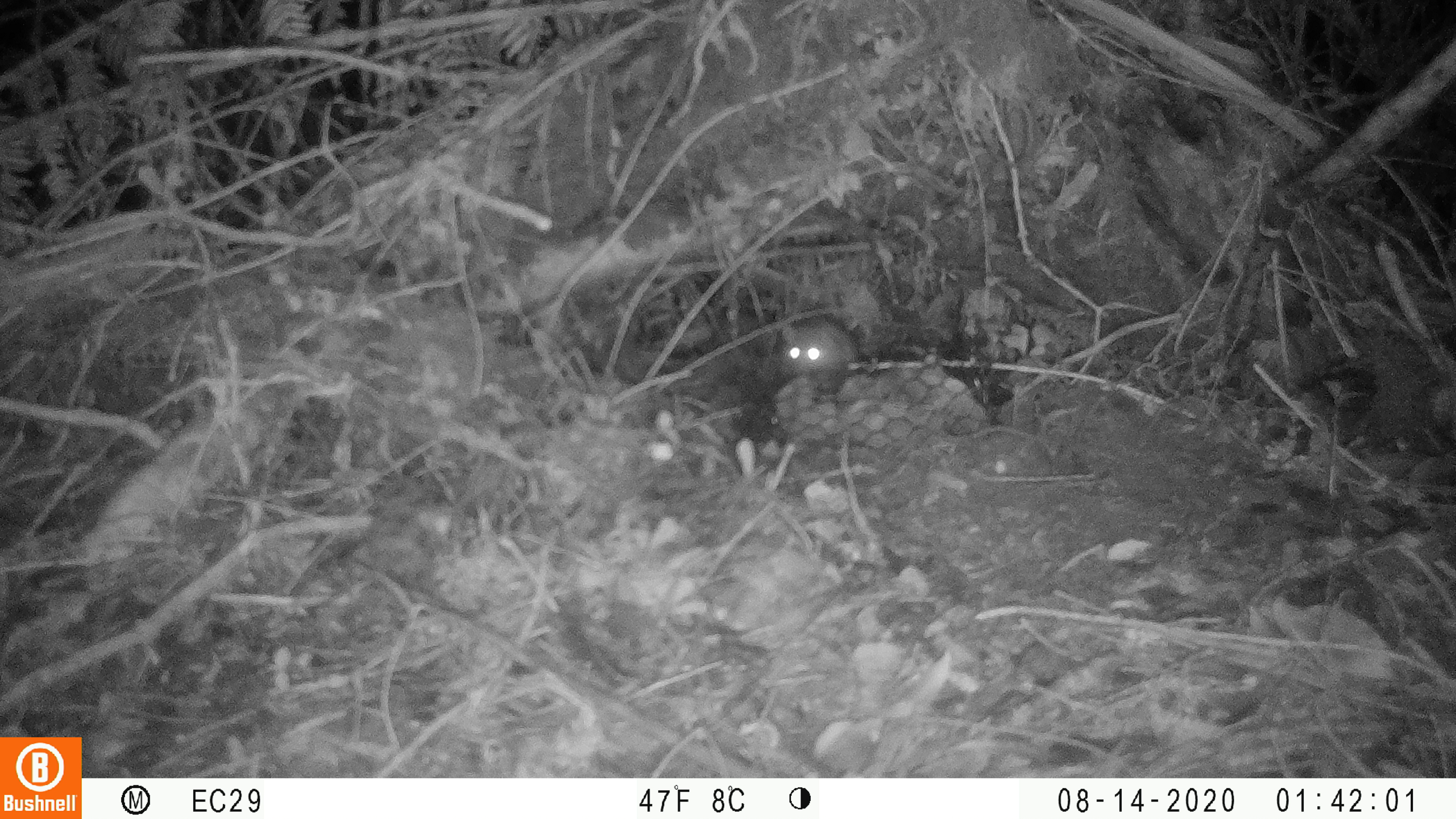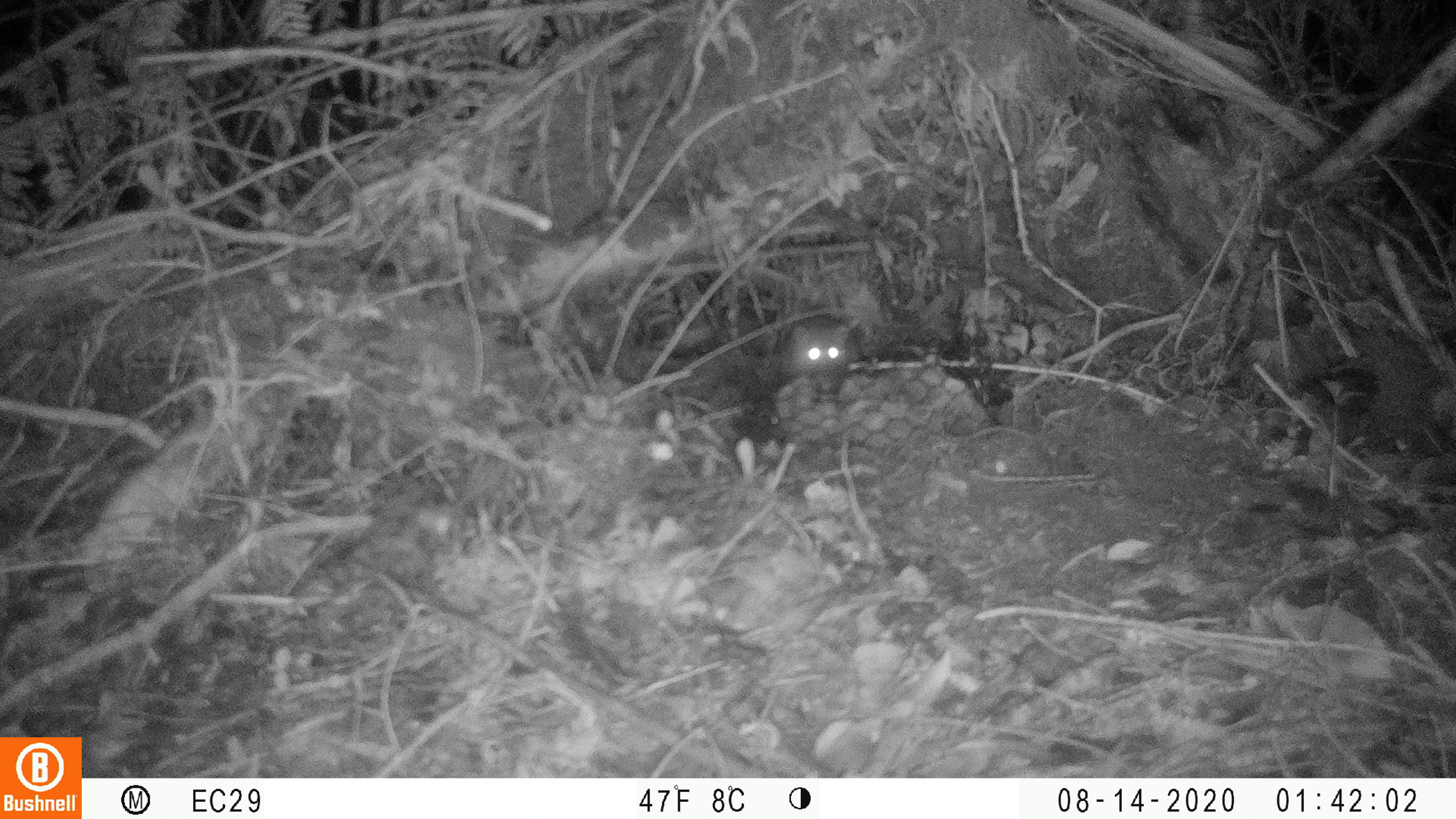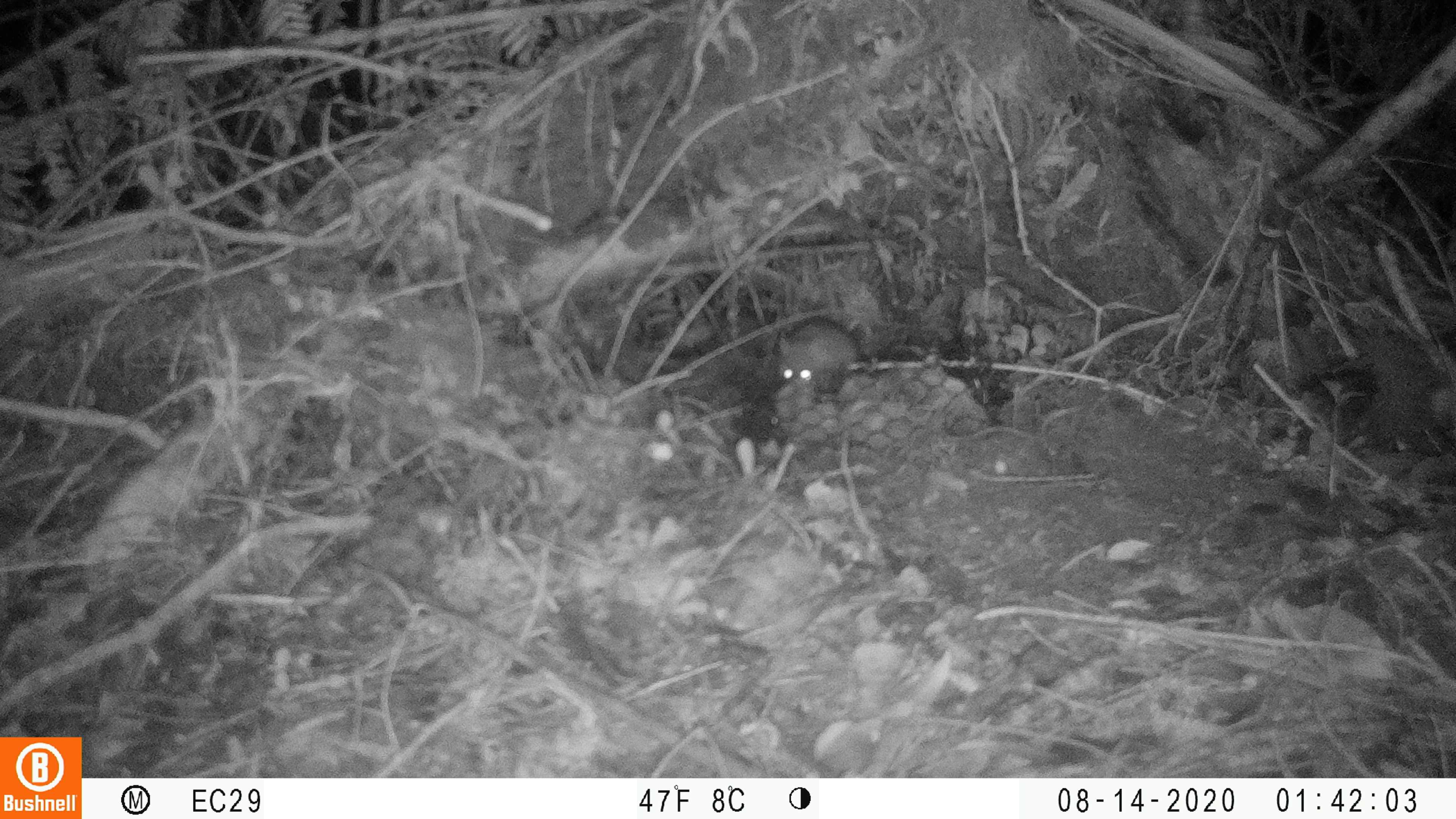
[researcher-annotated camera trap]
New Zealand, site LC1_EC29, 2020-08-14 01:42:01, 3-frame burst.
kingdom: Animalia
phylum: Chordata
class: Mammalia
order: Rodentia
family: Muridae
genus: Rattus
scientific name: Rattus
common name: rat